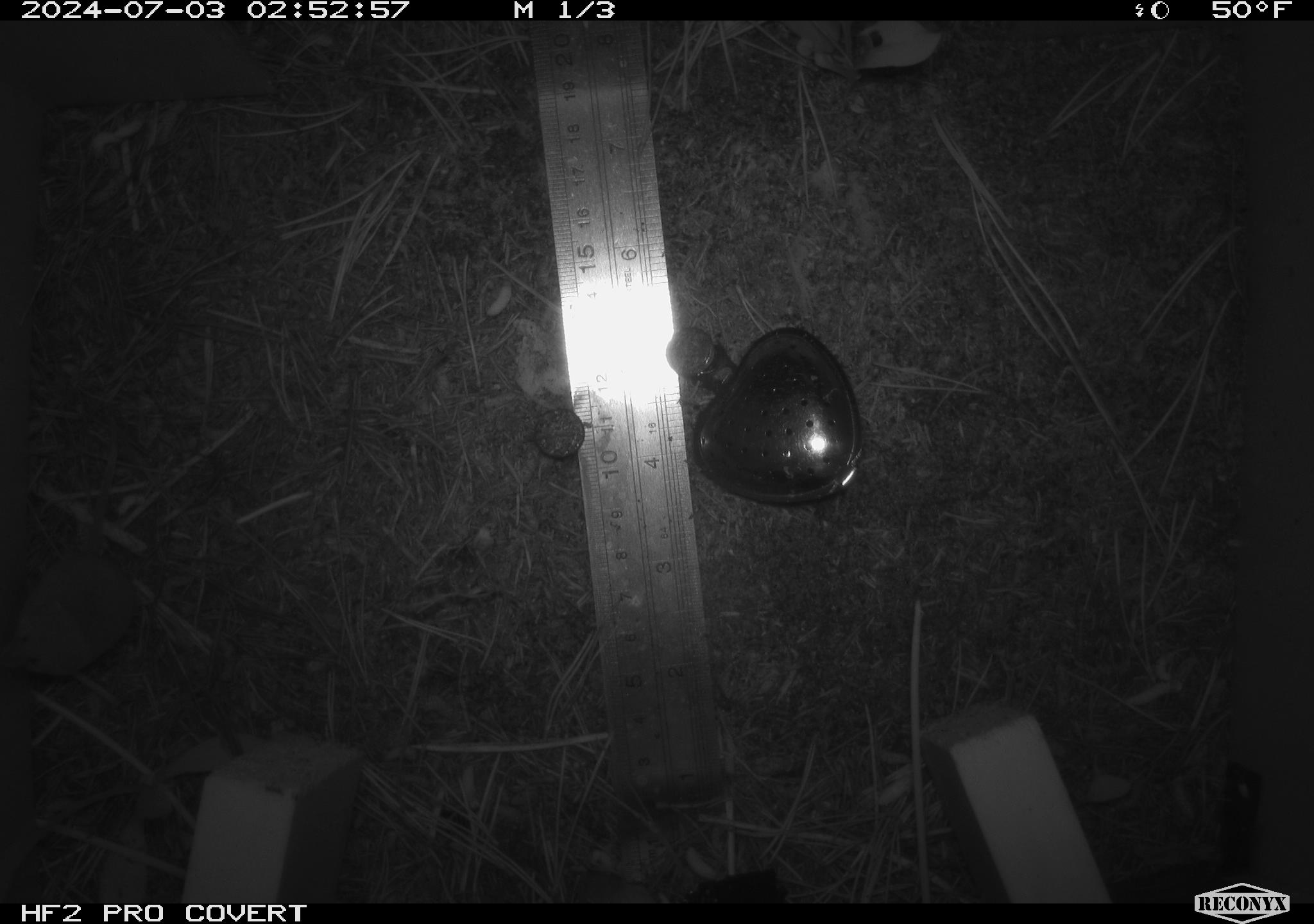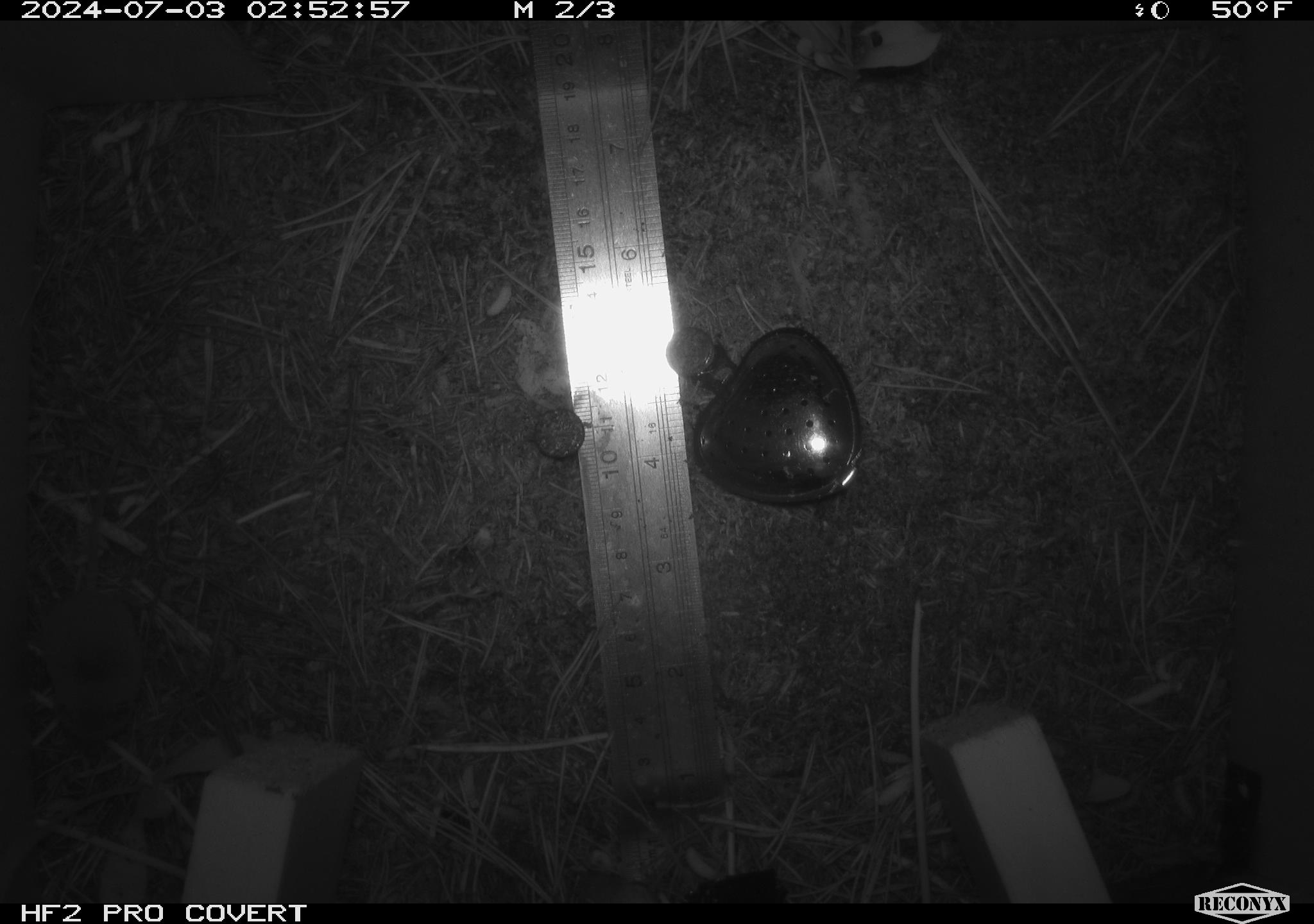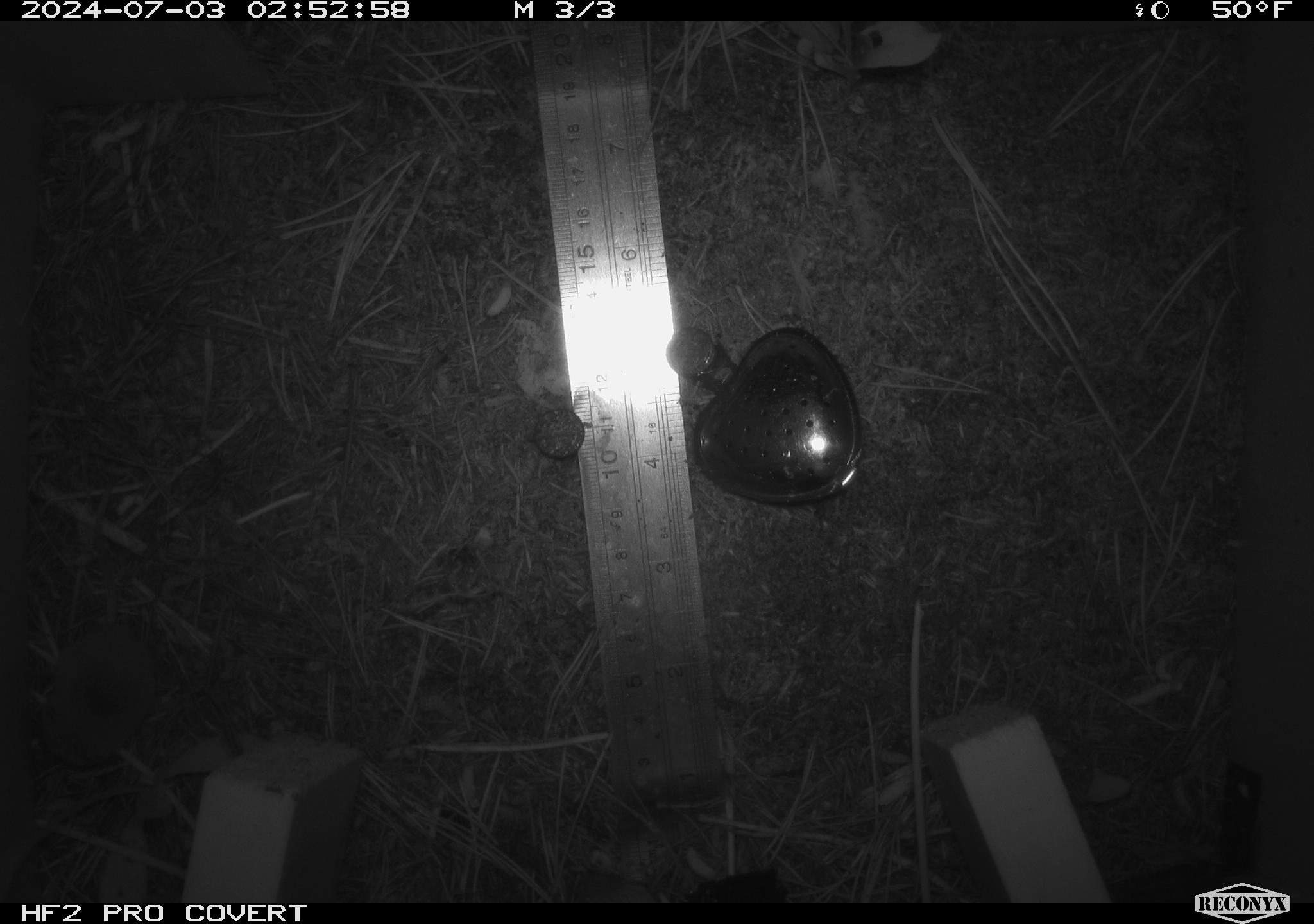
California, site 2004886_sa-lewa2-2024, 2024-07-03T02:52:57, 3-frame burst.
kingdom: Animalia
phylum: Chordata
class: Mammalia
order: Eulipotyphla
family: Soricidae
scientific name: Soricidae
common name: shrews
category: soricidae family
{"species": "soricidae family (shrews) (Soricidae)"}